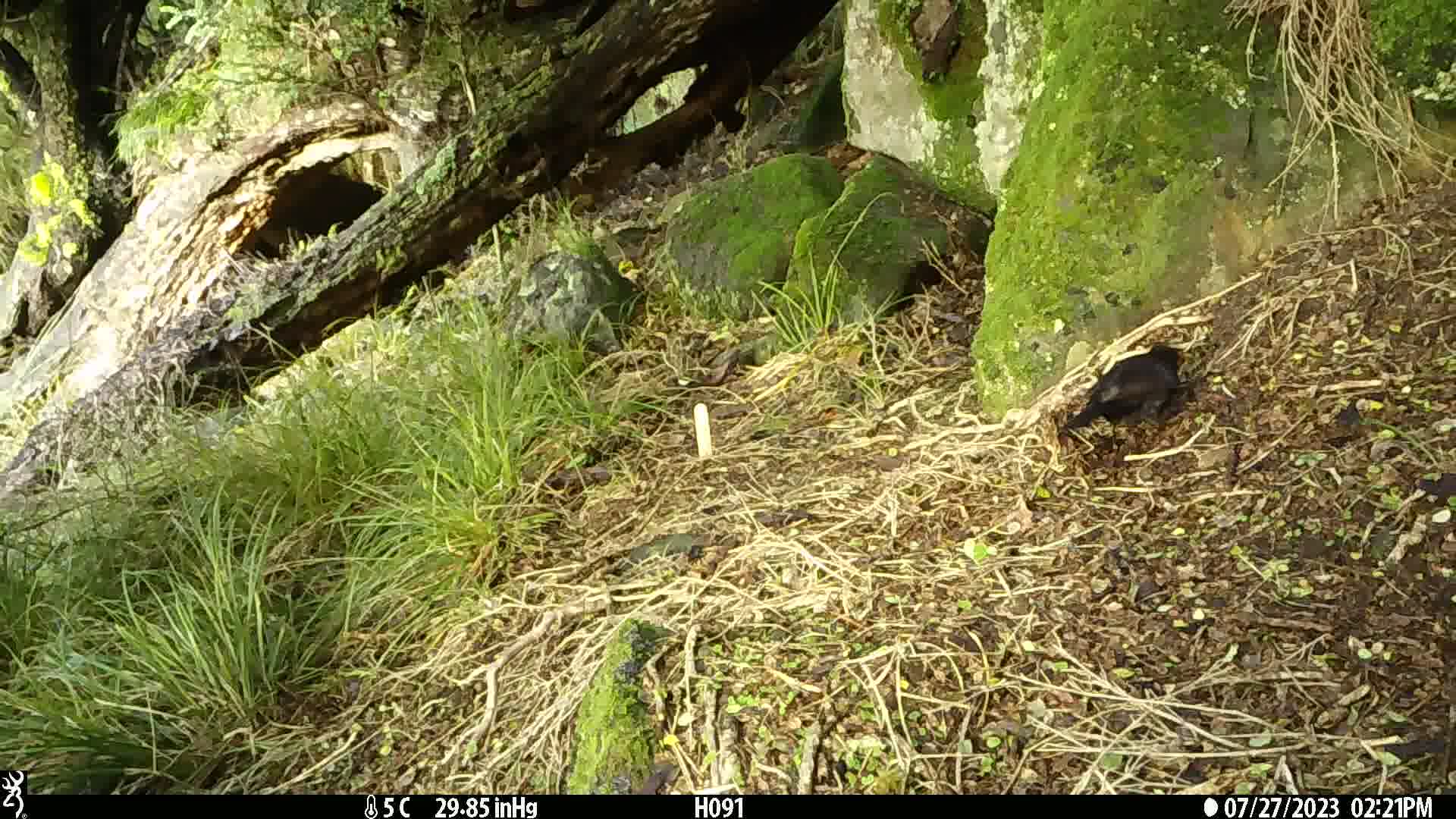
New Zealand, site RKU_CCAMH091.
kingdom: Animalia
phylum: Chordata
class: Aves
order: Passeriformes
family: Turdidae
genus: Turdus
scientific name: Turdus merula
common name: eurasian blackbird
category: blackbird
Blackbird (eurasian blackbird) (Turdus merula).